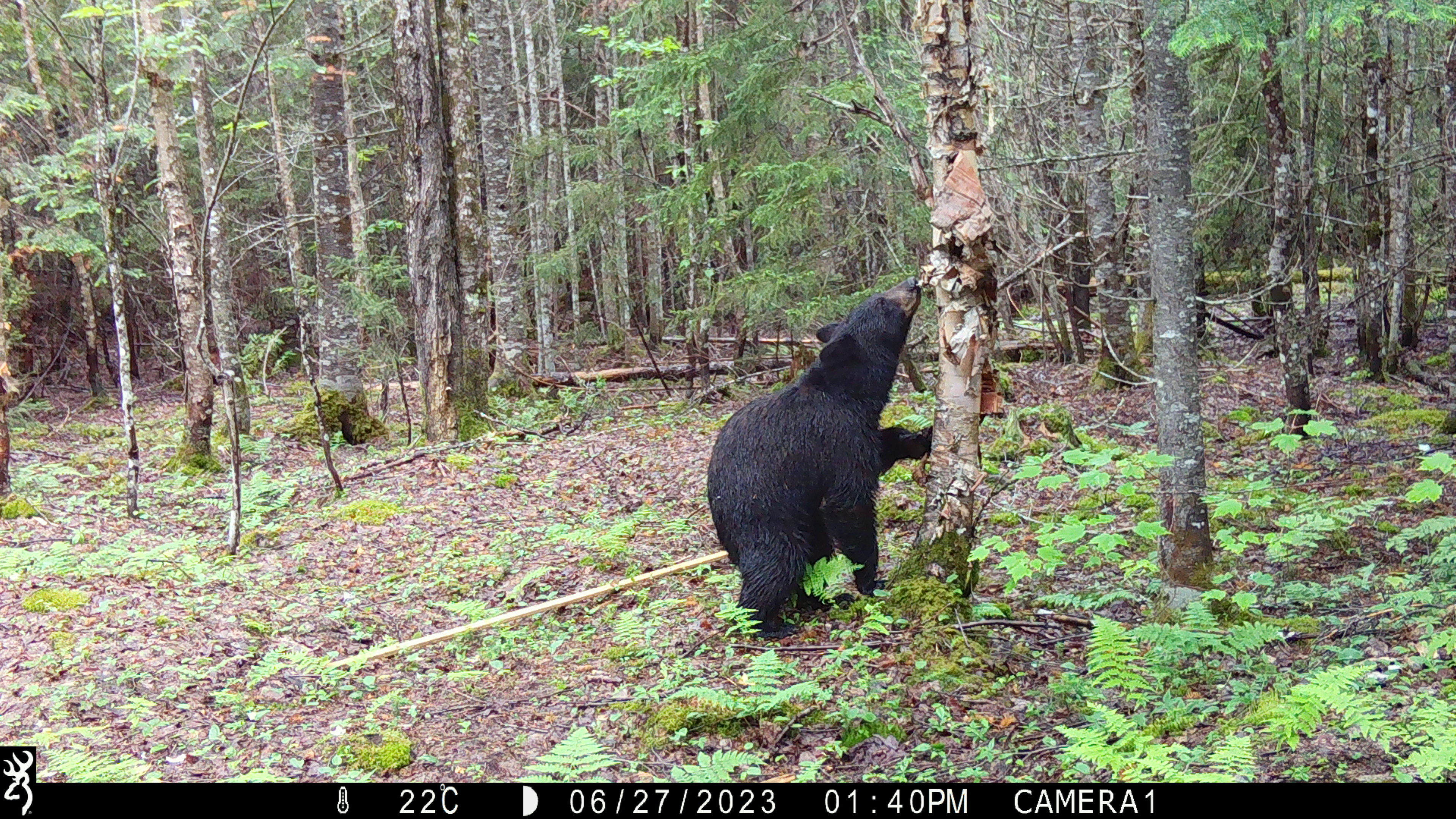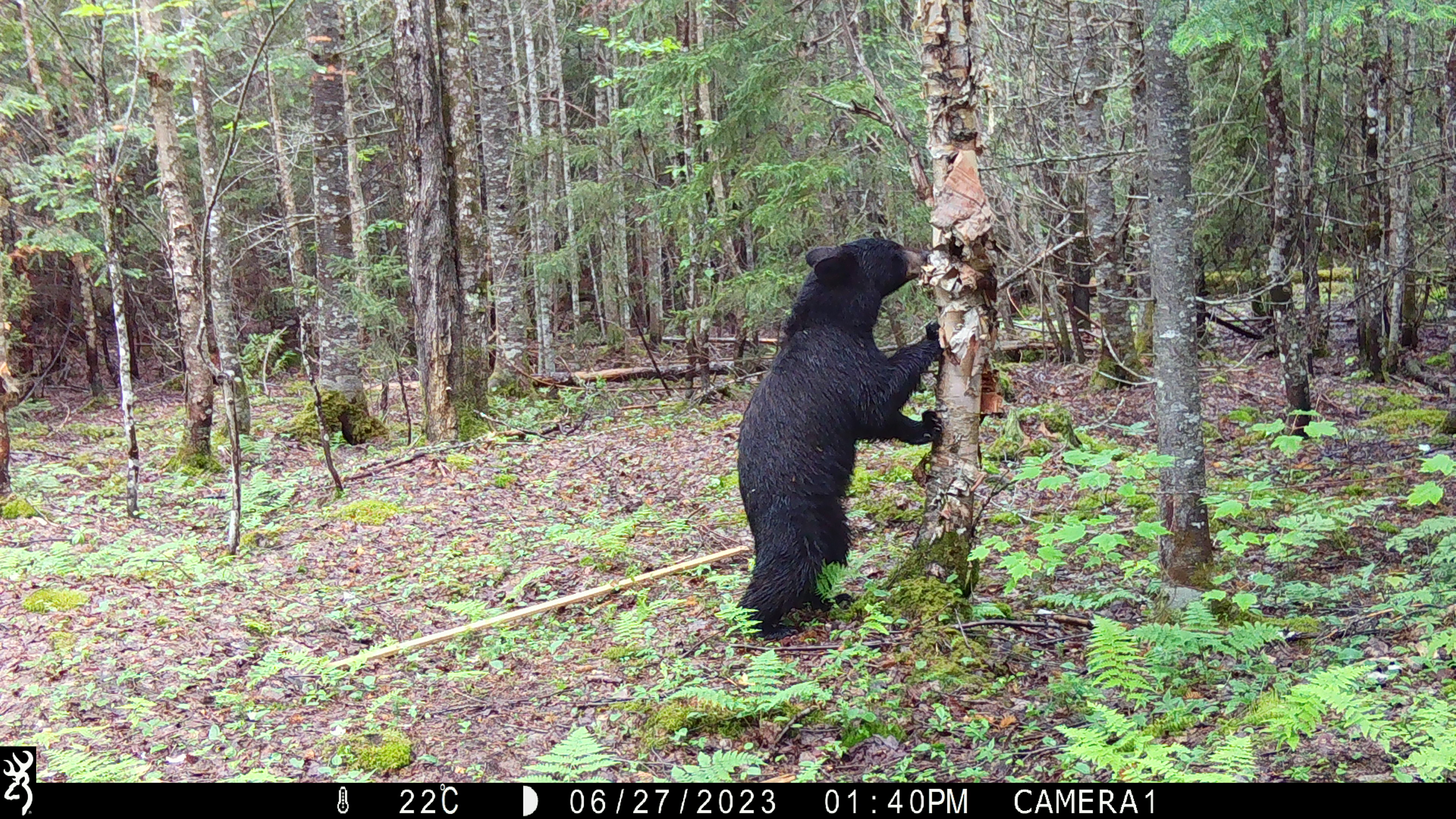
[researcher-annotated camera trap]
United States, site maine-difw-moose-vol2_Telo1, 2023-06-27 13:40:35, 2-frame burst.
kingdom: Animalia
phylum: Chordata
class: Mammalia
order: Carnivora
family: Ursidae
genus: Ursus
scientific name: Ursus americanus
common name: black bear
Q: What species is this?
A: Black bear (Ursus americanus).